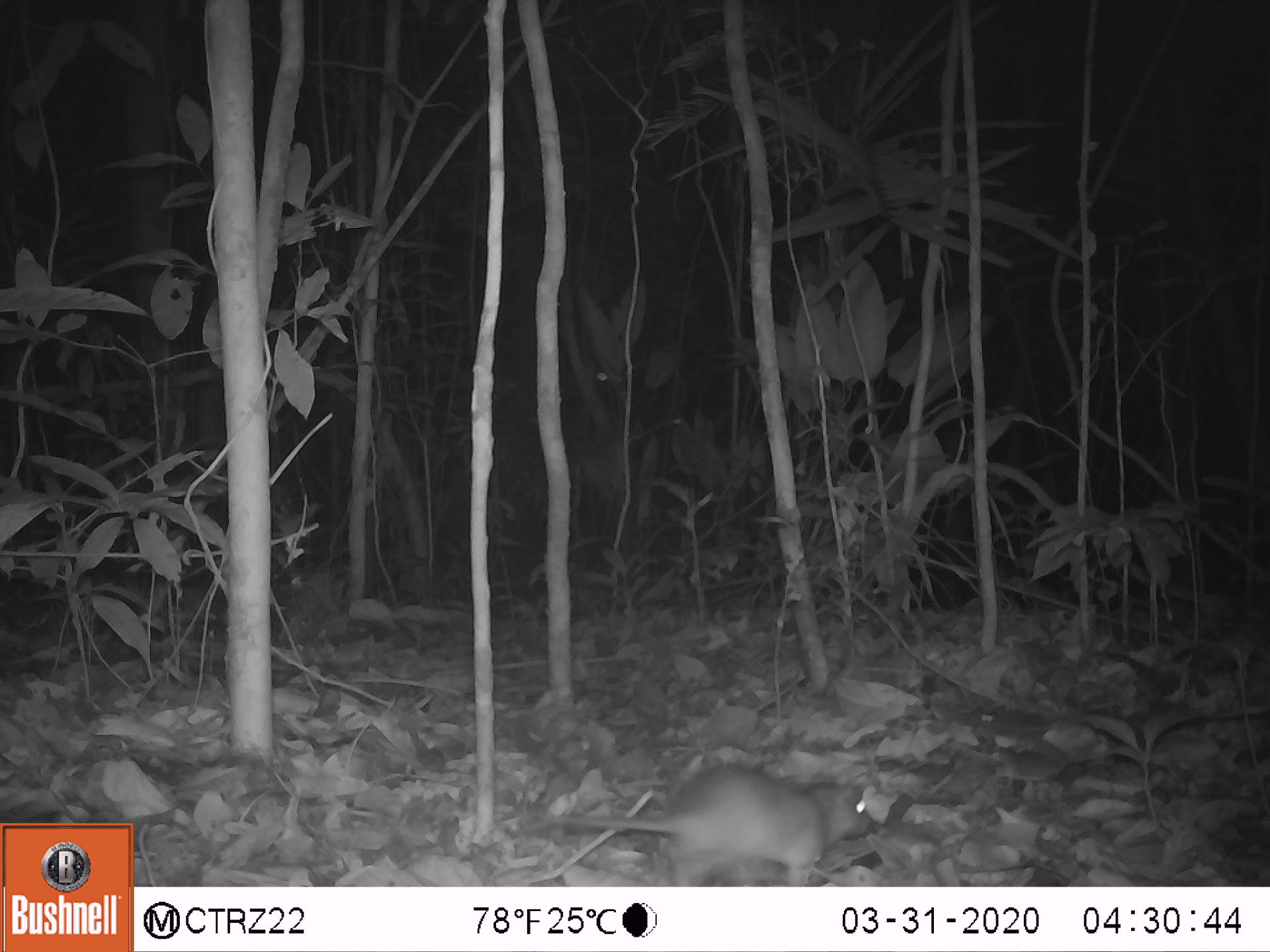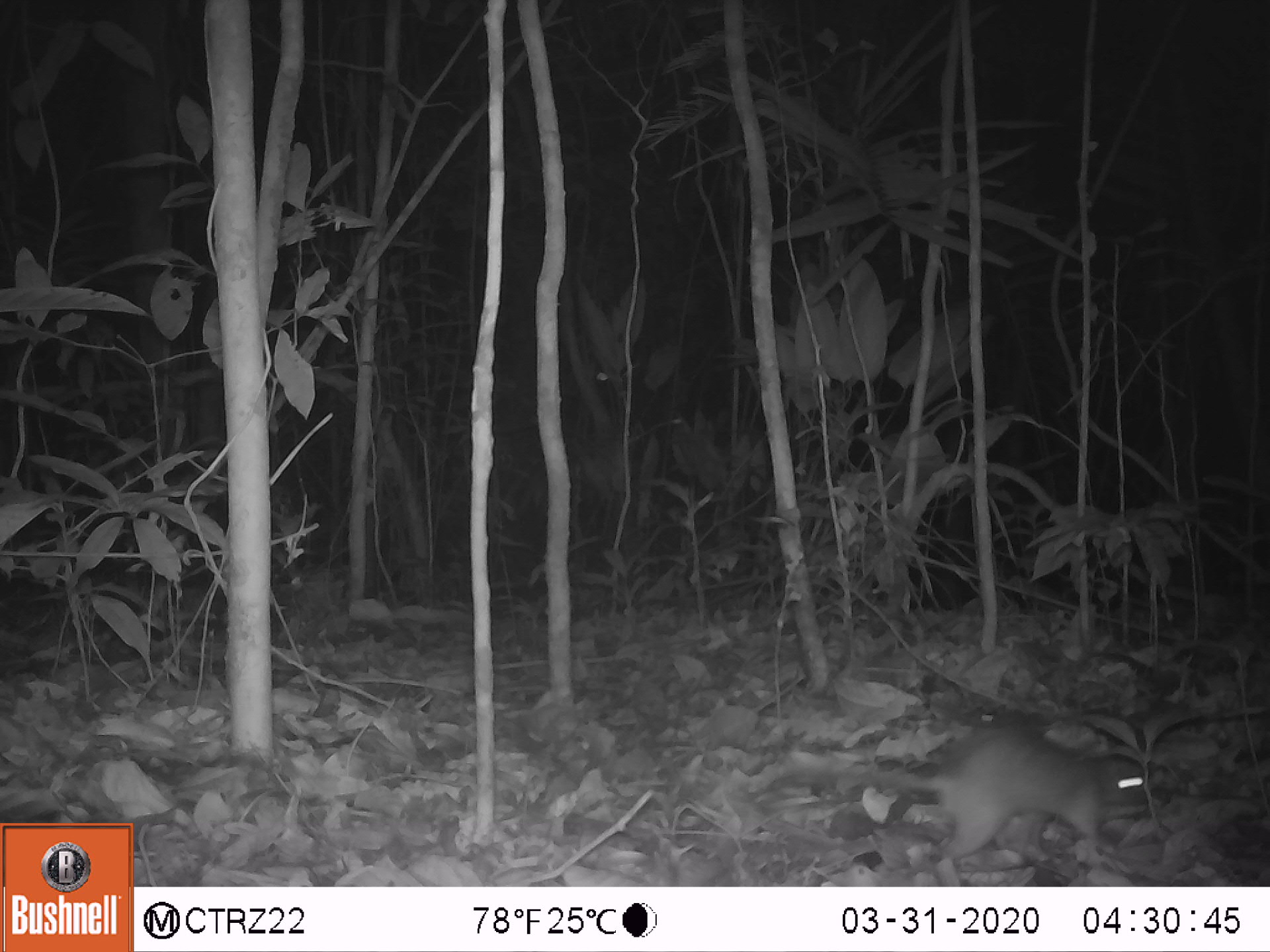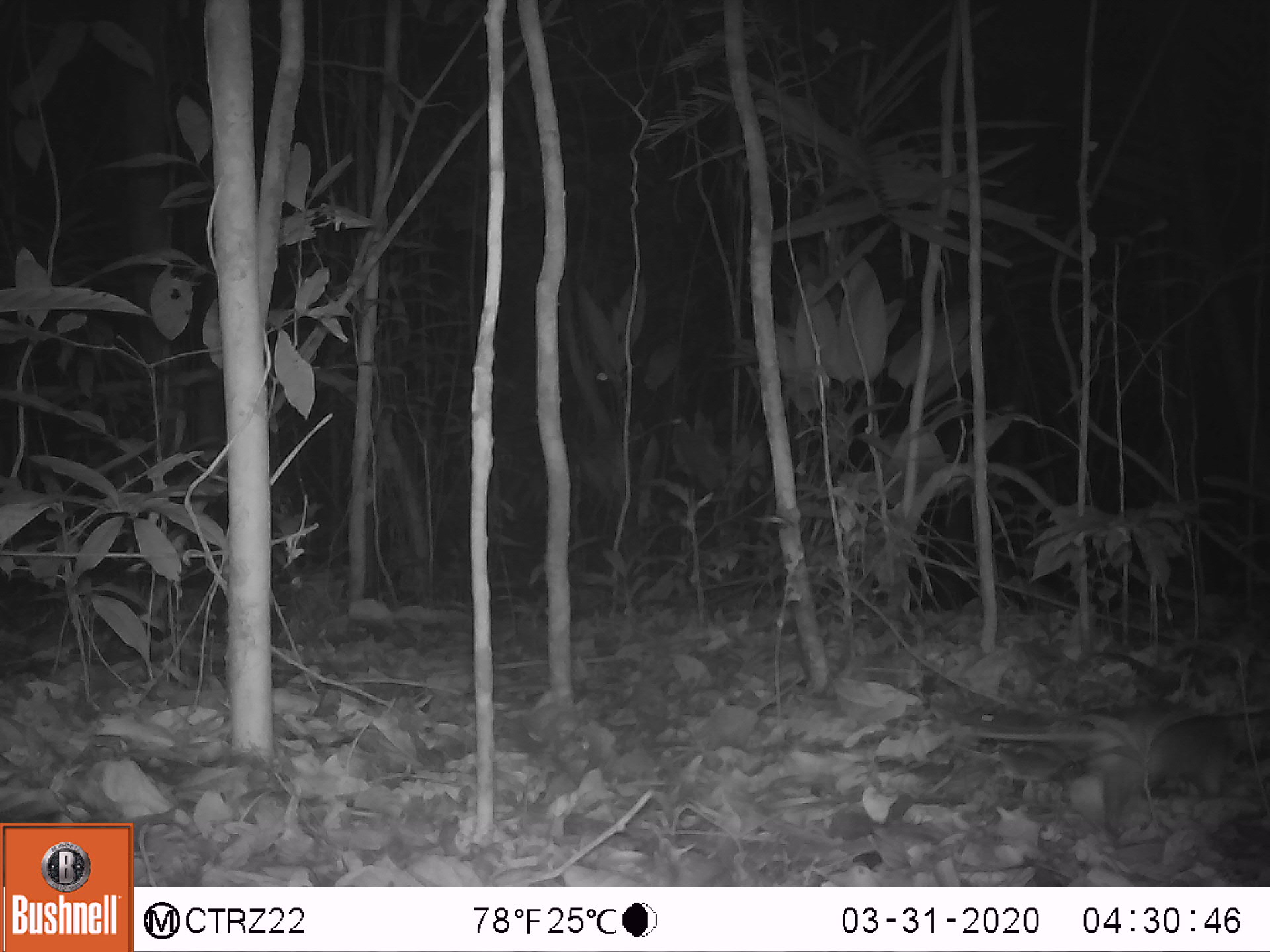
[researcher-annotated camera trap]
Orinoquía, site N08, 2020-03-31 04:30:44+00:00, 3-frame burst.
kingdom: Animalia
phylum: Chordata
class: Mammalia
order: Rodentia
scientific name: Rodentia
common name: rodent